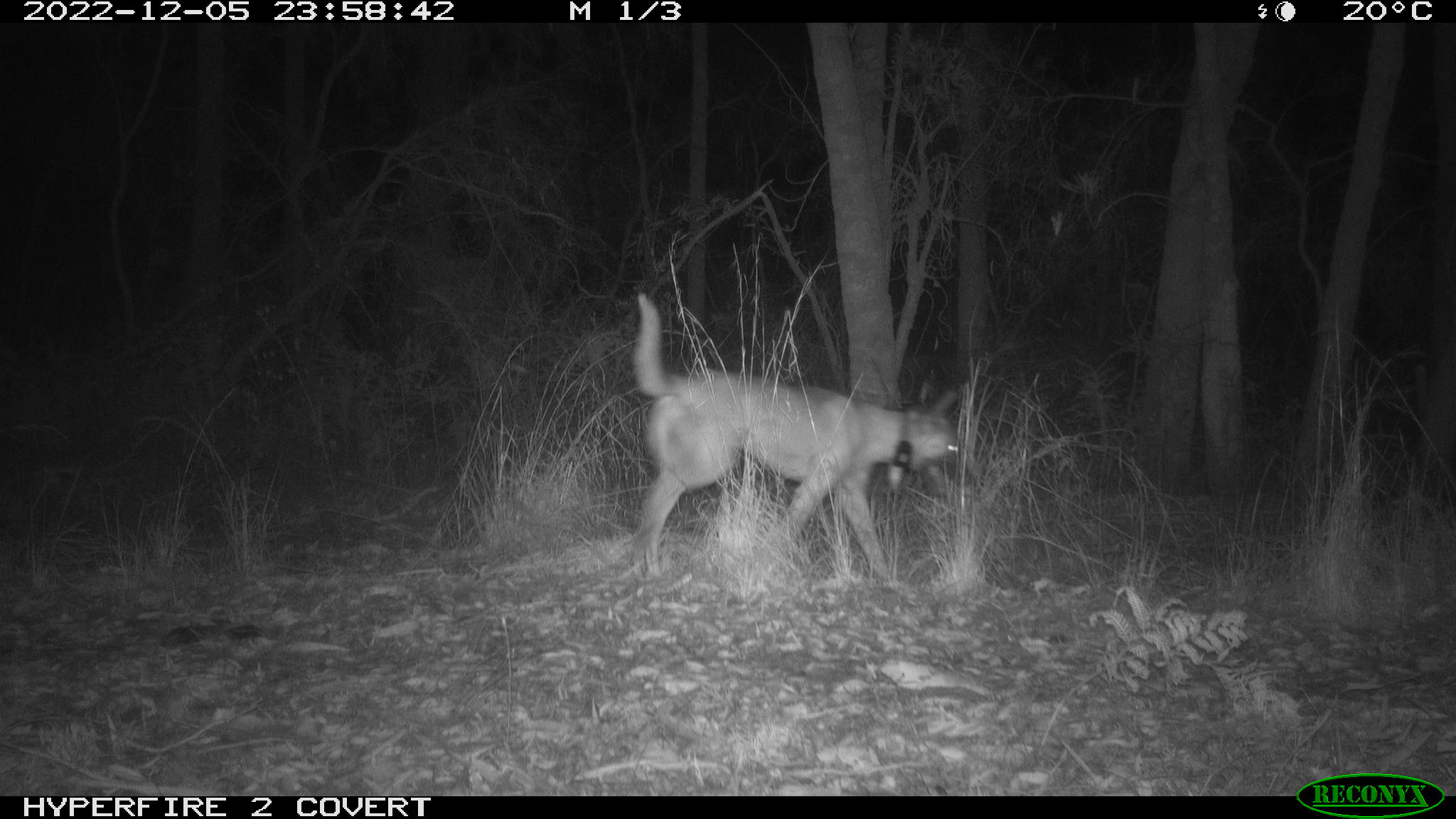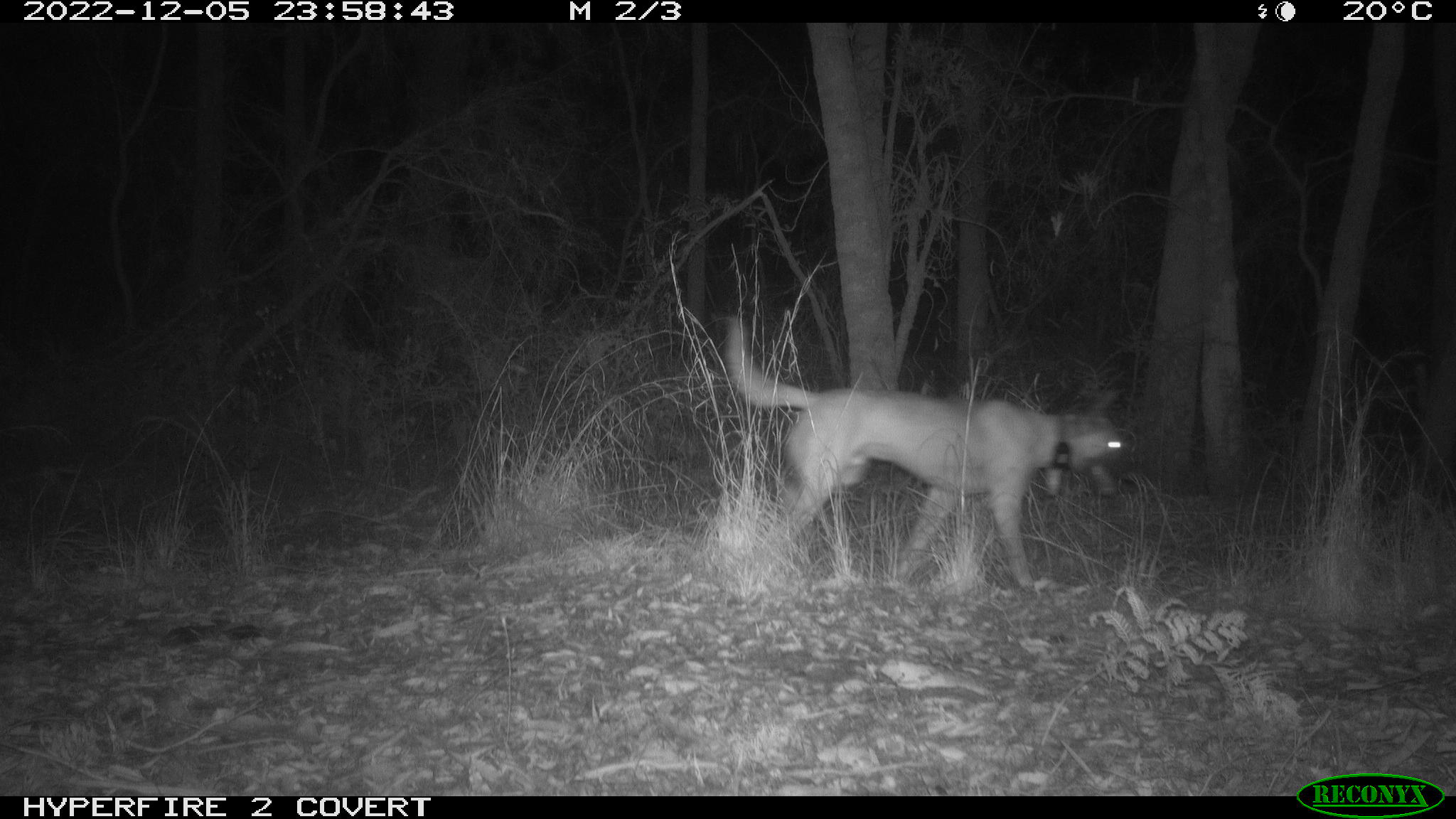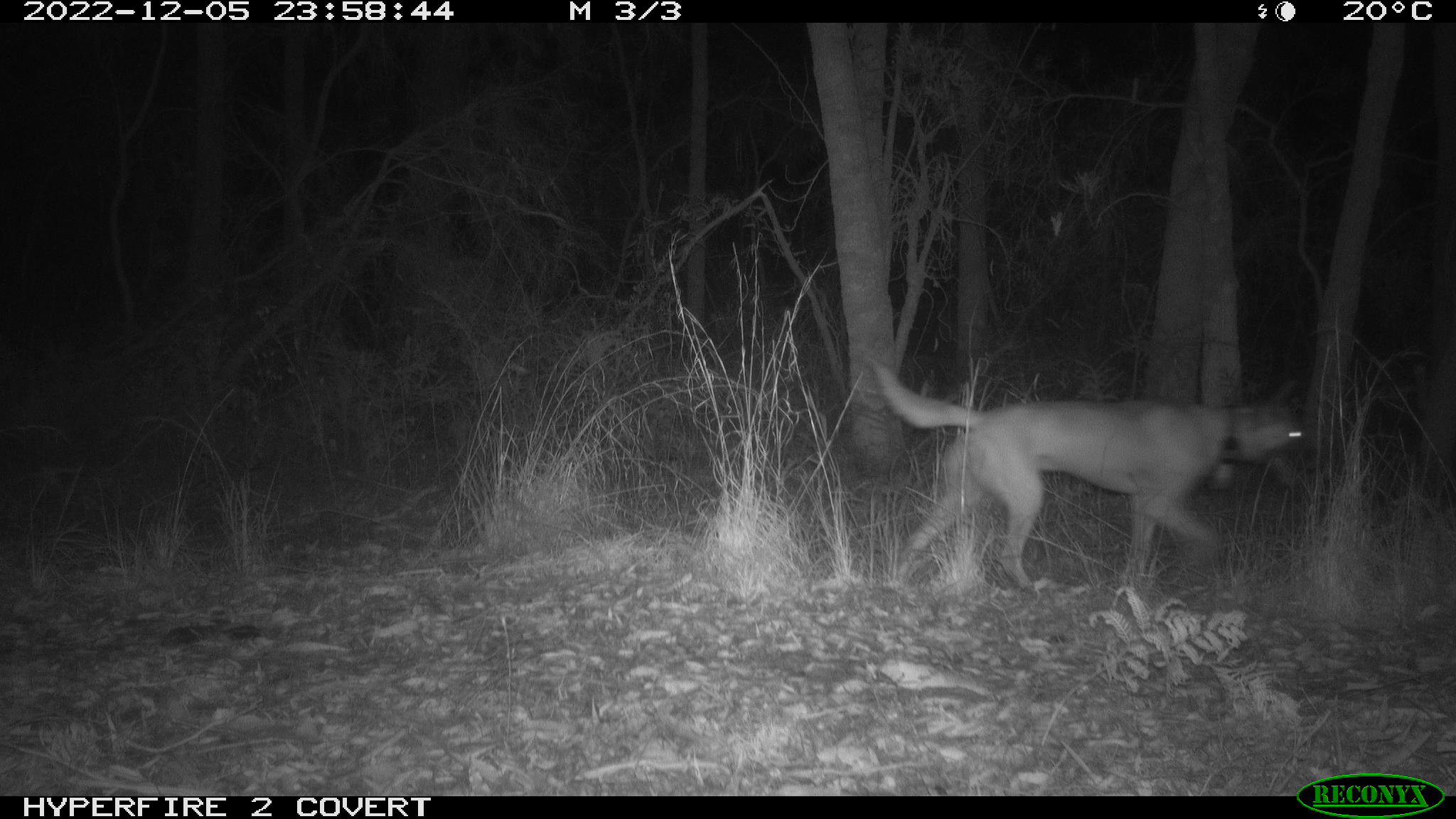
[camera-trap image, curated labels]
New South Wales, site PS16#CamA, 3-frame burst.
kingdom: Animalia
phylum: Chordata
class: Mammalia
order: Carnivora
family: Canidae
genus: Canis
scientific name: Canis familiaris dingo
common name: dingo